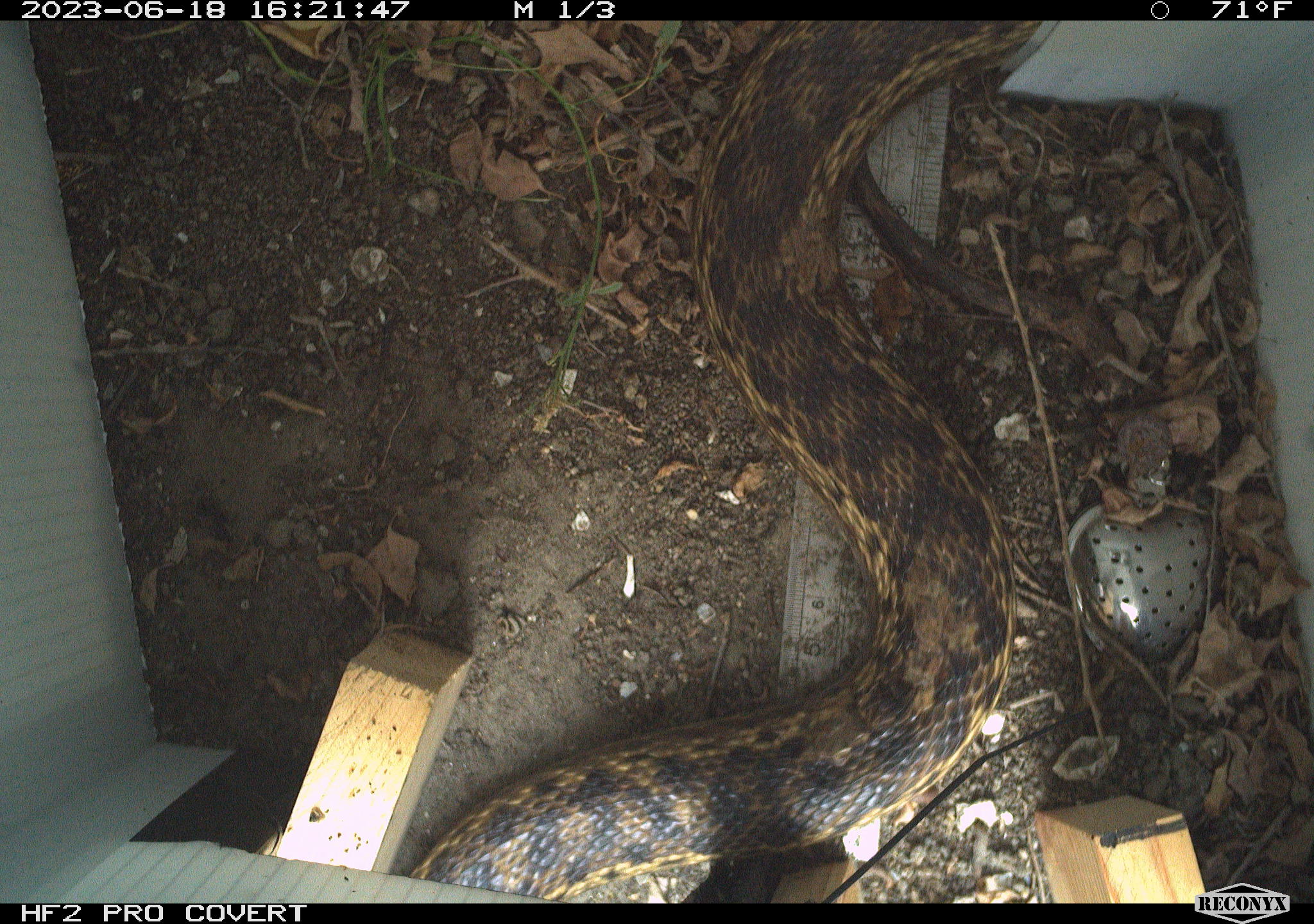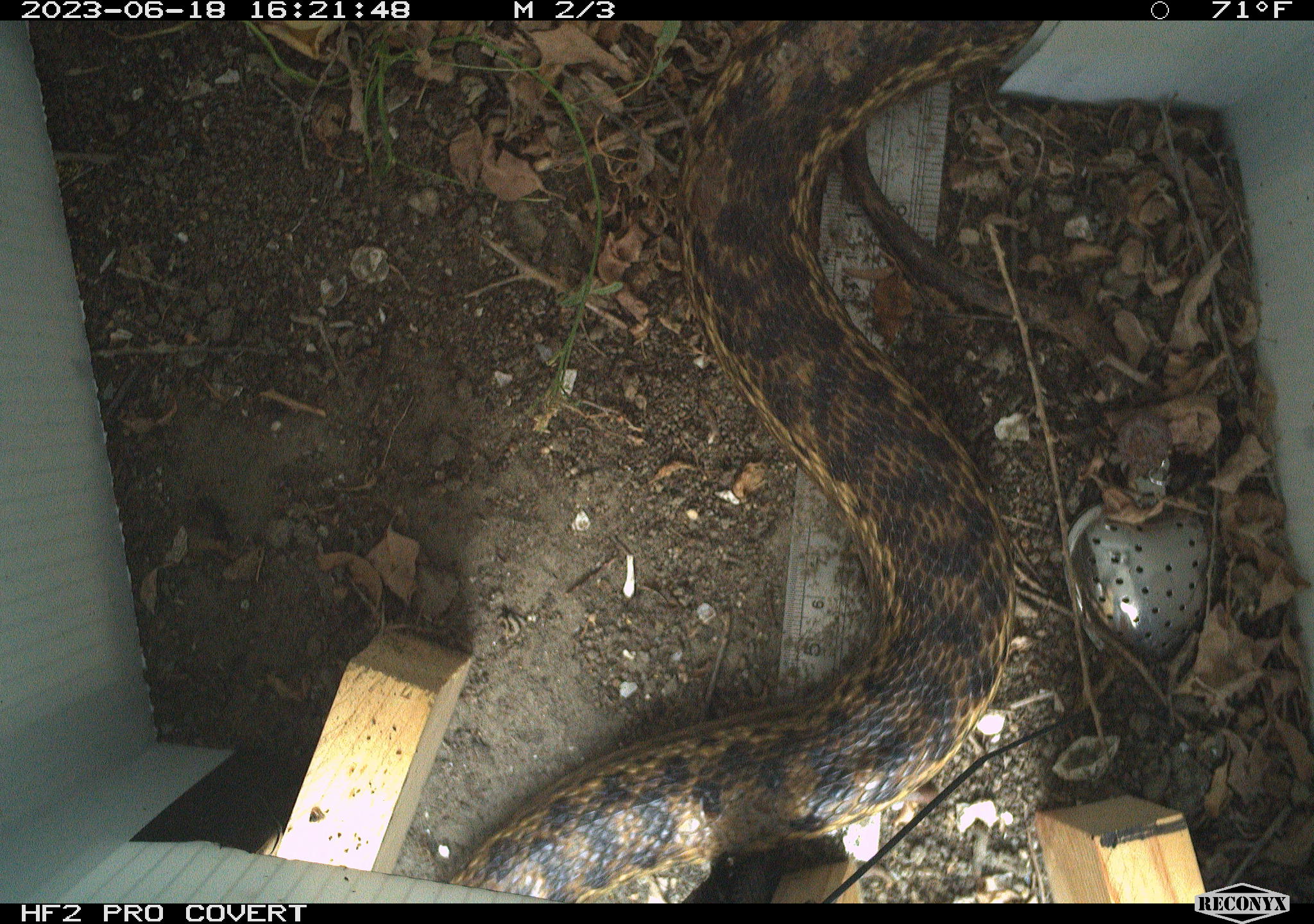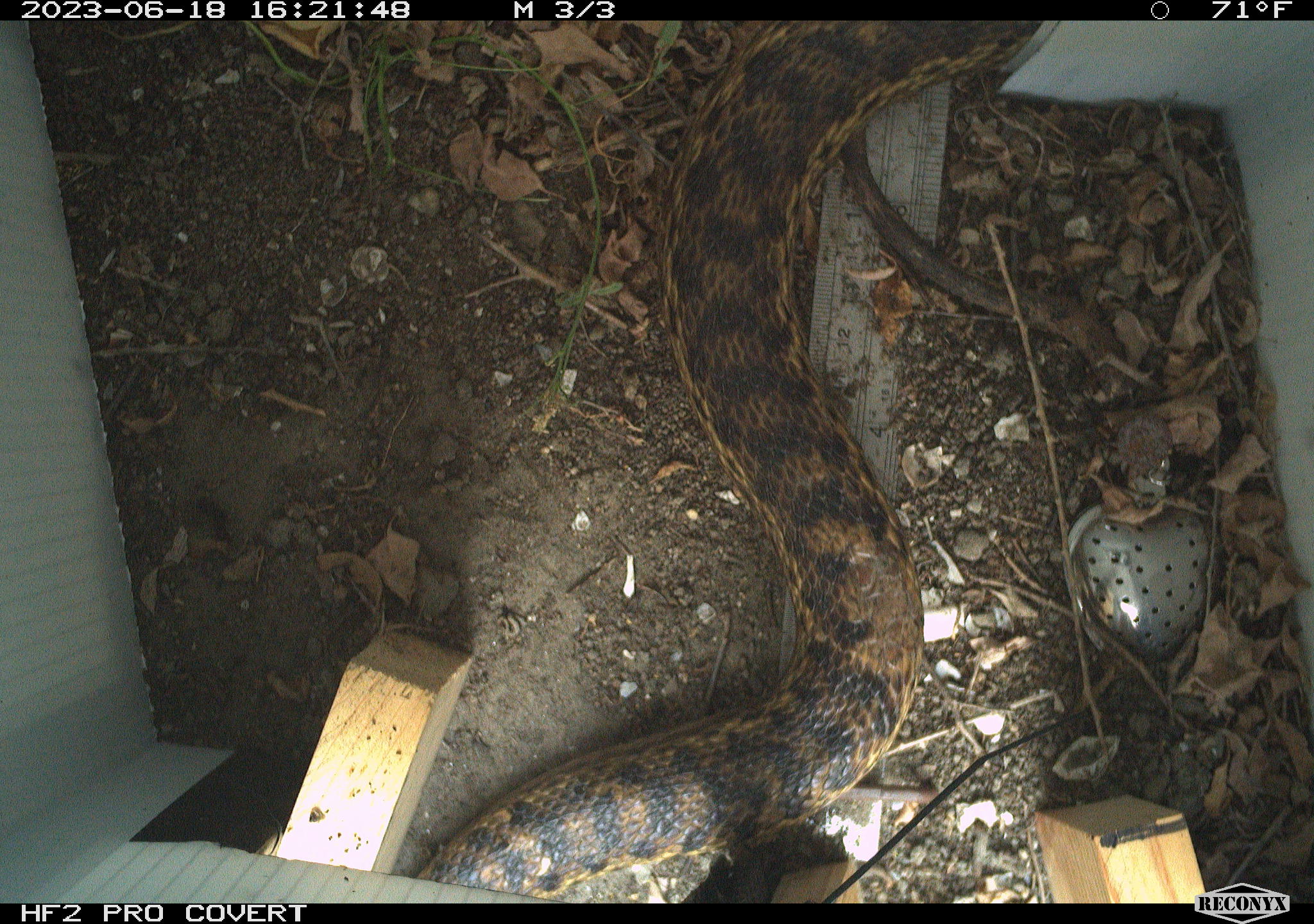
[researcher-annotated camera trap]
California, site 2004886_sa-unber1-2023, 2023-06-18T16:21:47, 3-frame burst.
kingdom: Animalia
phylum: Chordata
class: Reptilia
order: Squamata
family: Colubridae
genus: Pituophis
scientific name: Pituophis catenifer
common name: gophersnake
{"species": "gophersnake (Pituophis catenifer)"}